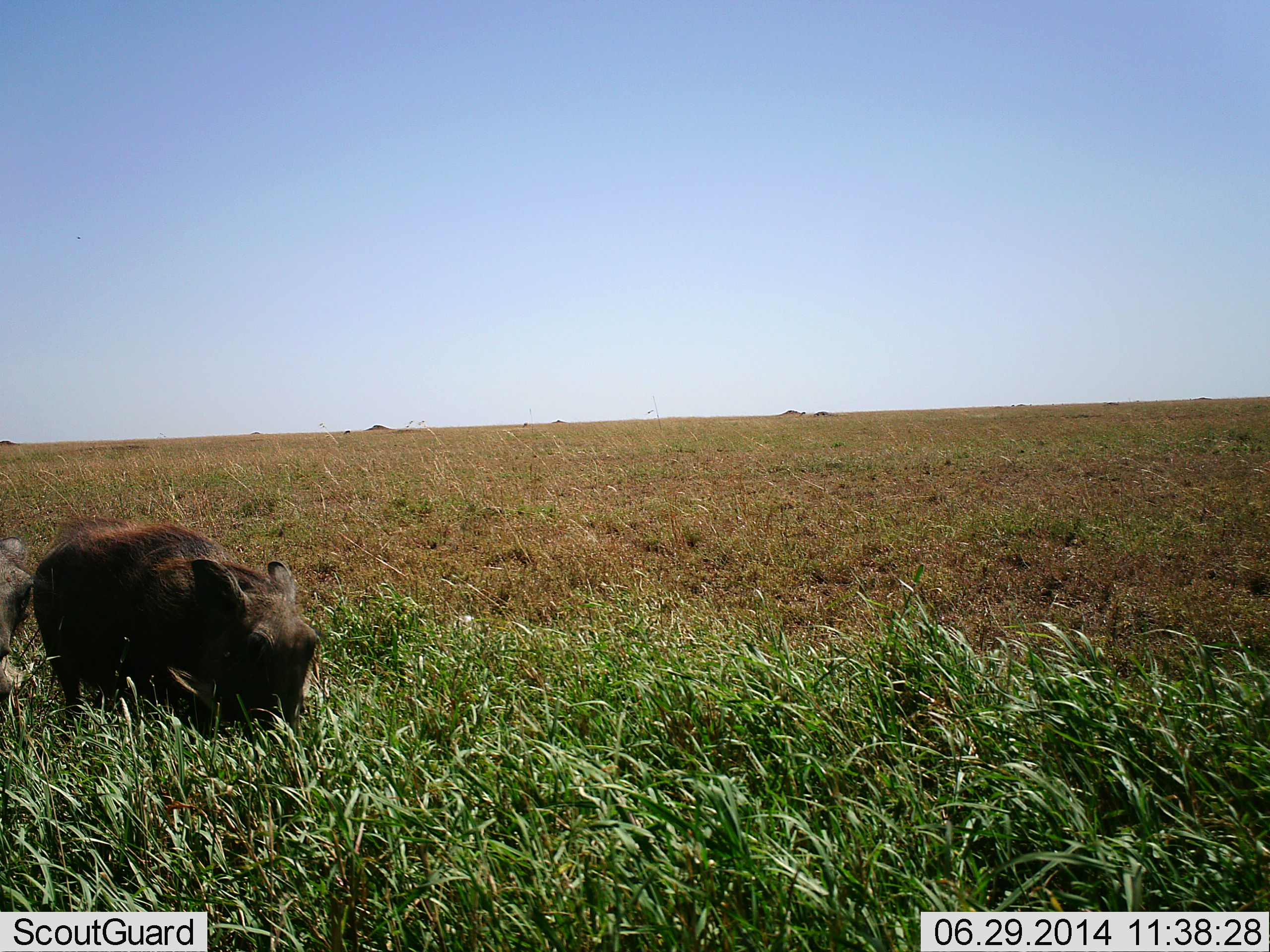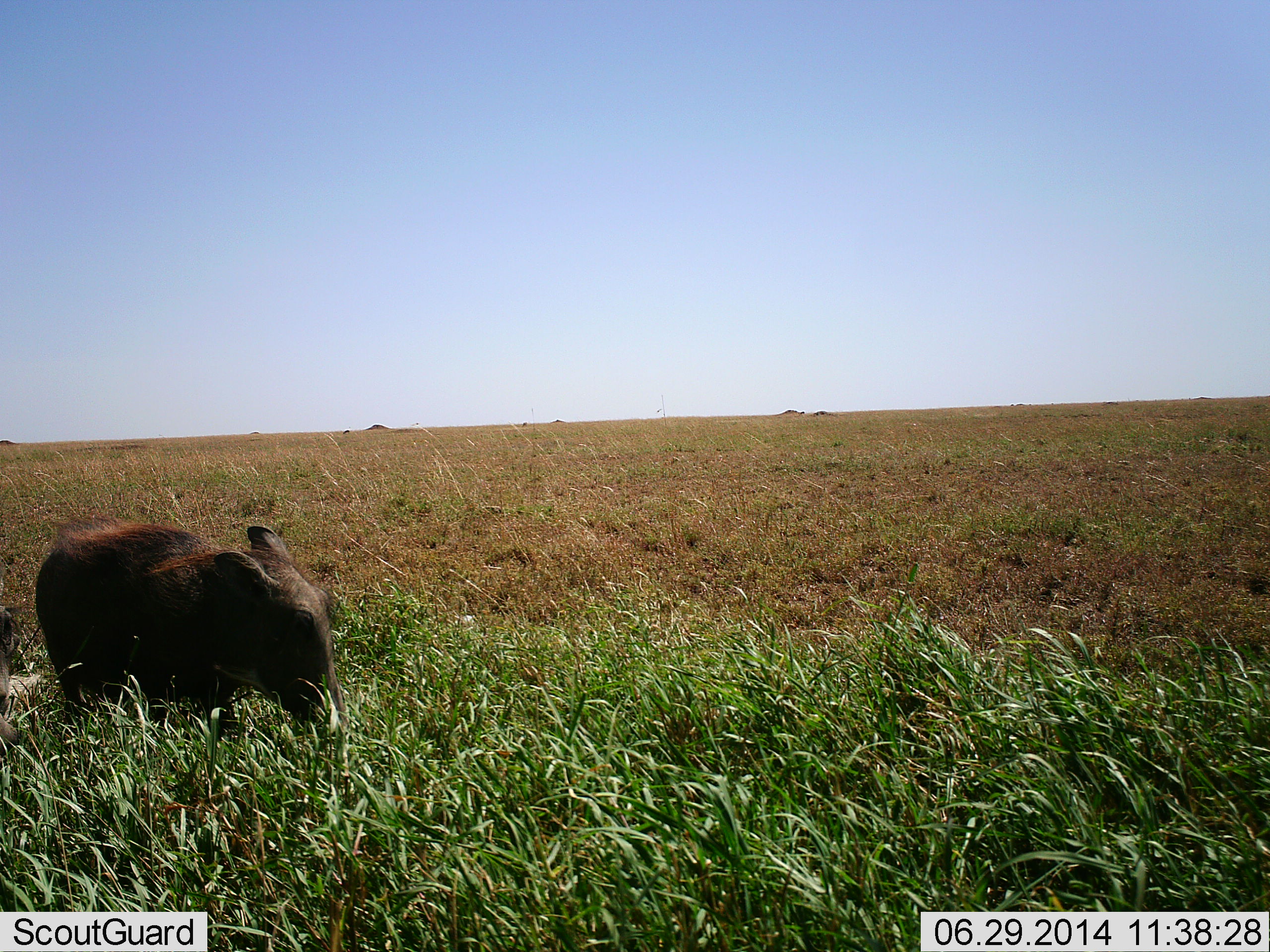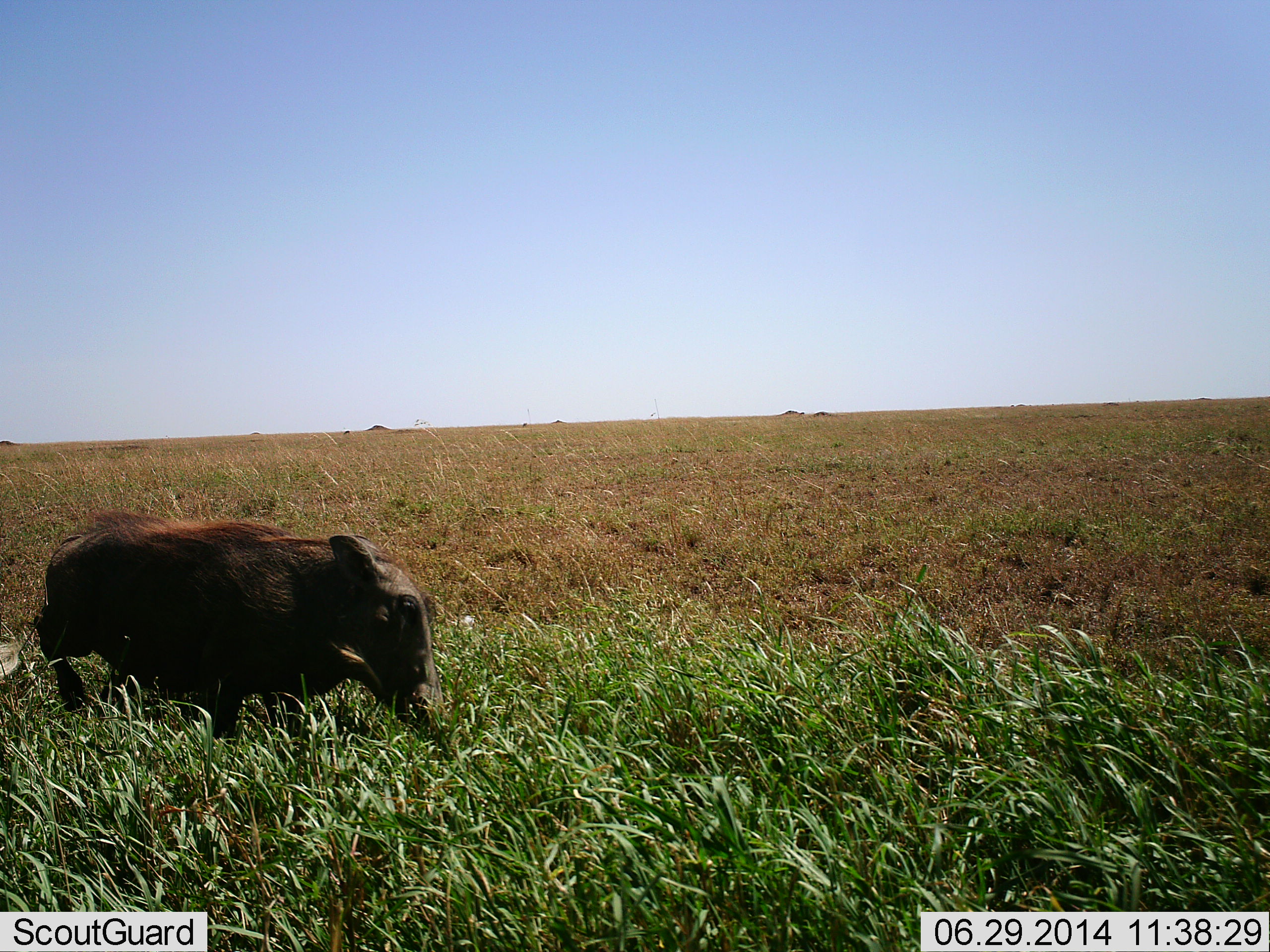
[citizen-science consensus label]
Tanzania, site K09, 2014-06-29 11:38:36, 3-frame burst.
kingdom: Animalia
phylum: Chordata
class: Mammalia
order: Artiodactyla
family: Suidae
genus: Phacochoerus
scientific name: Phacochoerus africanus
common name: warthog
Warthog (Phacochoerus africanus), count 1. Behavior (volunteer vote fractions): standing 12%, resting 0%, moving 50%, interacting 0%. Young present (vote fraction): 7%. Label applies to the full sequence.